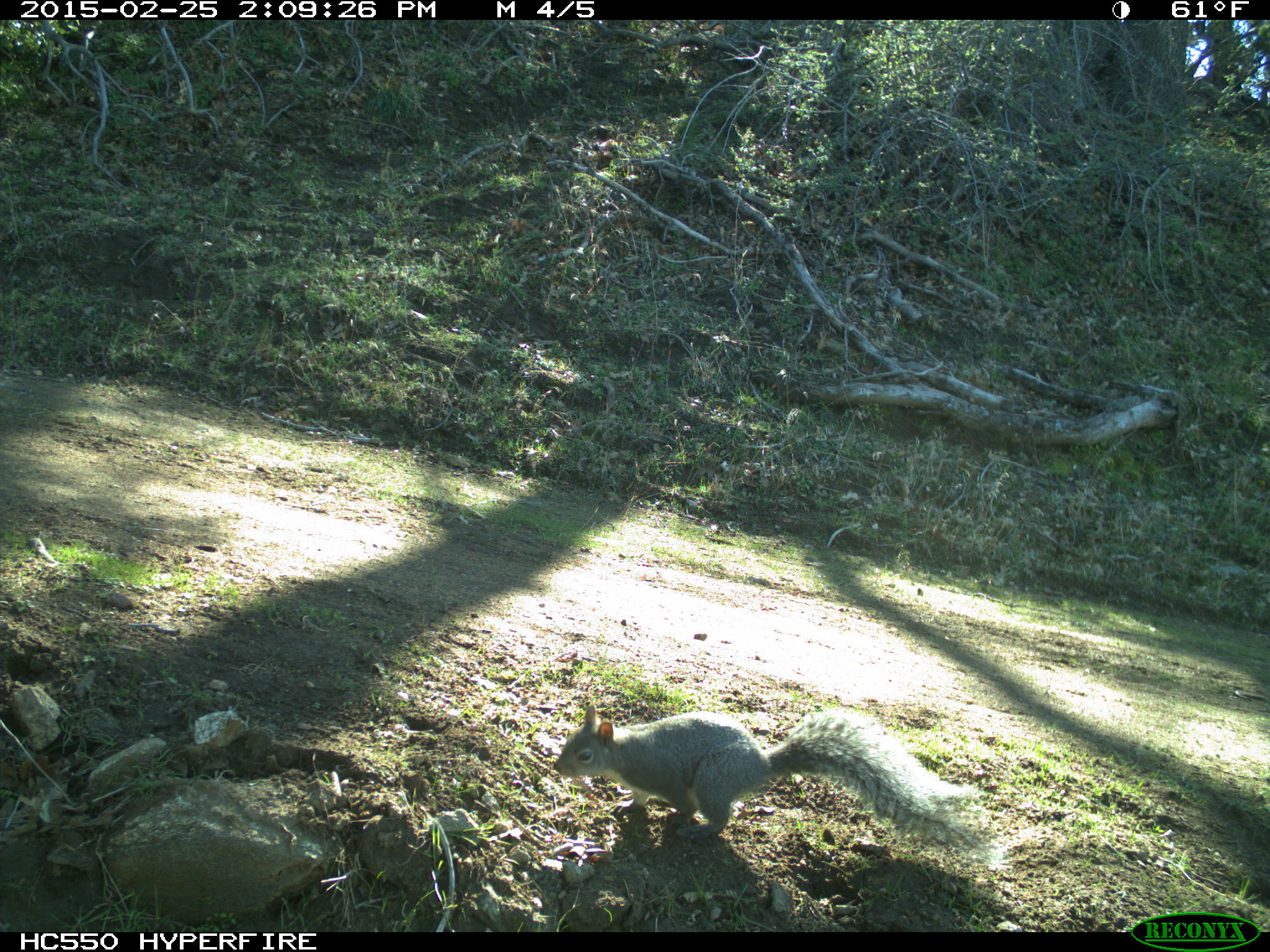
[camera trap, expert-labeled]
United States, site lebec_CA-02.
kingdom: Animalia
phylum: Chordata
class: Mammalia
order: Rodentia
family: Sciuridae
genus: Sciurus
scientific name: Sciurus carolinensis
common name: eastern gray squirrel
Sciurus carolinensis (eastern gray squirrel).